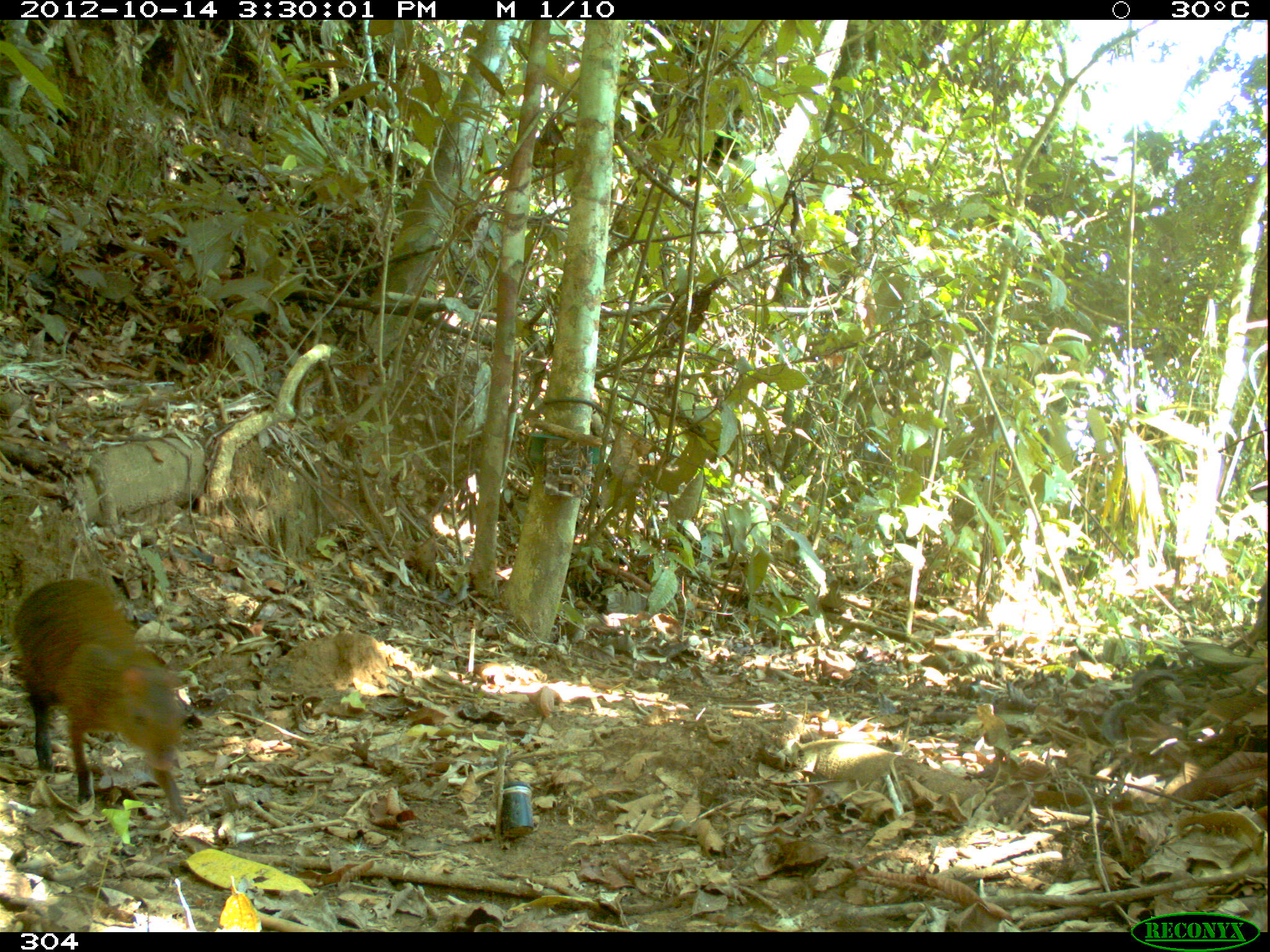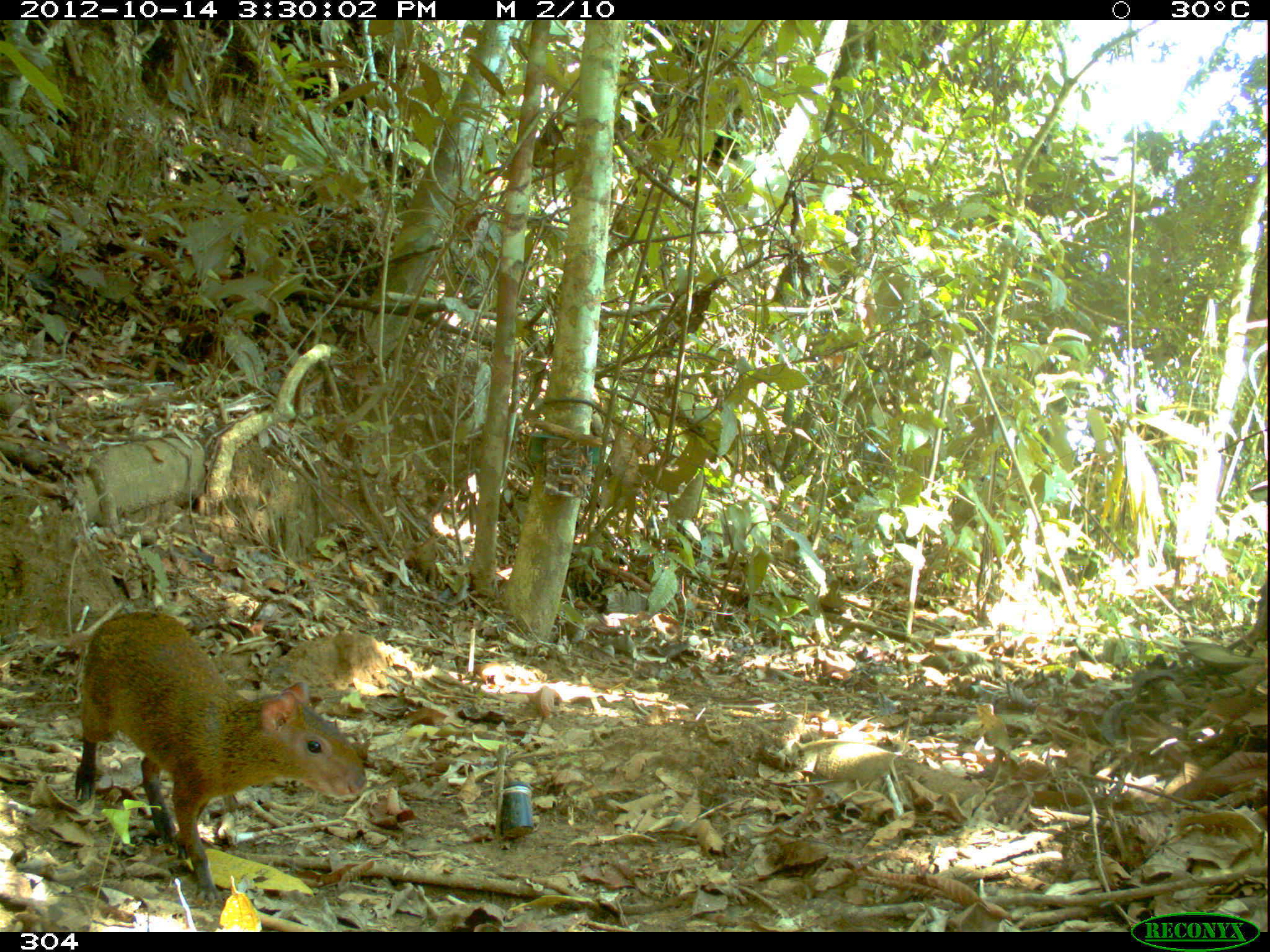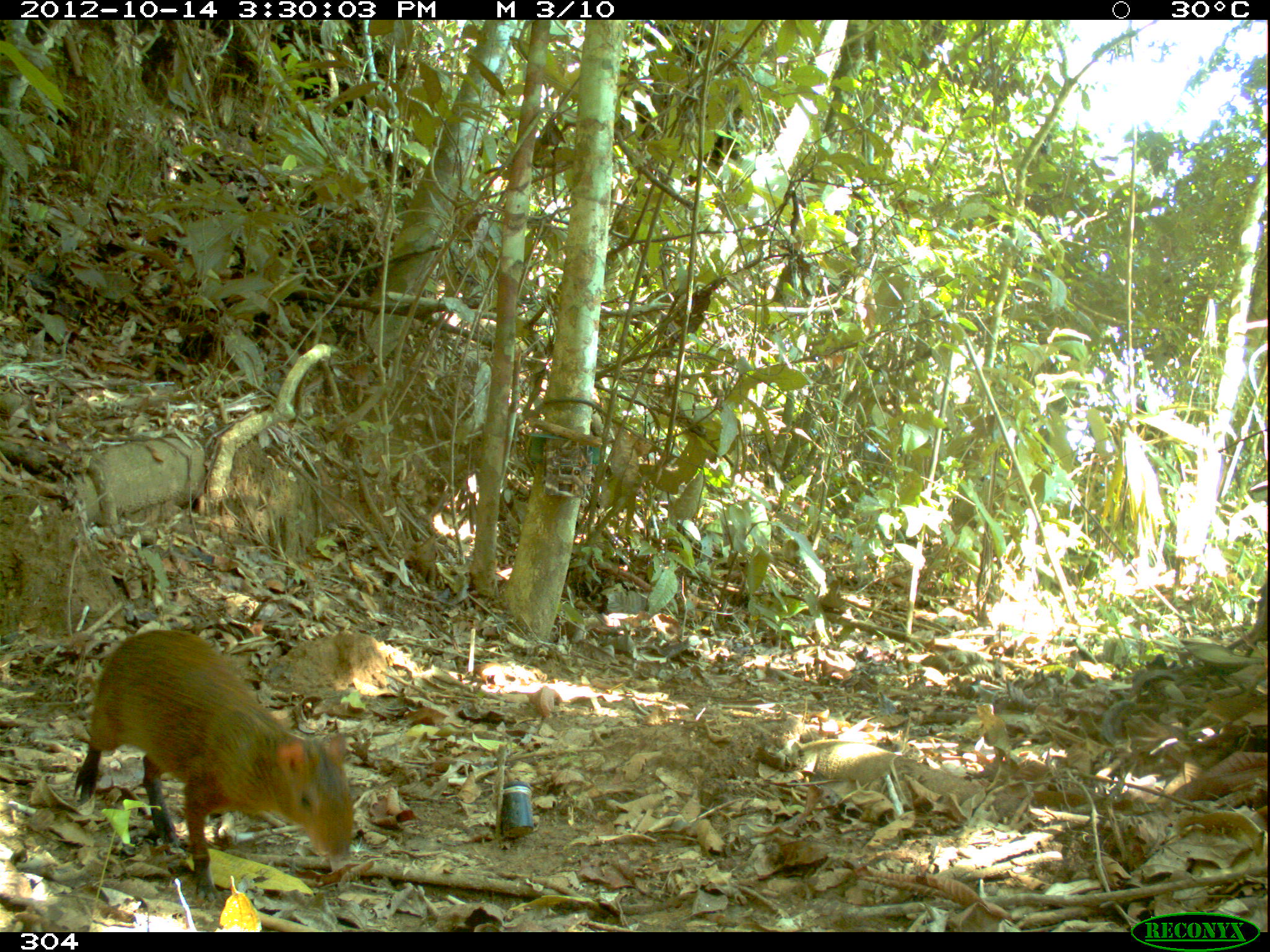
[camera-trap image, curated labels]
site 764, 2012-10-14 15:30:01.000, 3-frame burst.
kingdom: Animalia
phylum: Chordata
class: Mammalia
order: Rodentia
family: Dasyproctidae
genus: Dasyprocta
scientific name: Dasyprocta punctata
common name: central american agouti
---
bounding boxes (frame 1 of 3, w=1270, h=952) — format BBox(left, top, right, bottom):
dasyprocta punctata: BBox(11, 578, 187, 821)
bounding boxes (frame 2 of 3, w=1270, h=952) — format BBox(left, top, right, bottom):
dasyprocta punctata: BBox(73, 610, 366, 910)